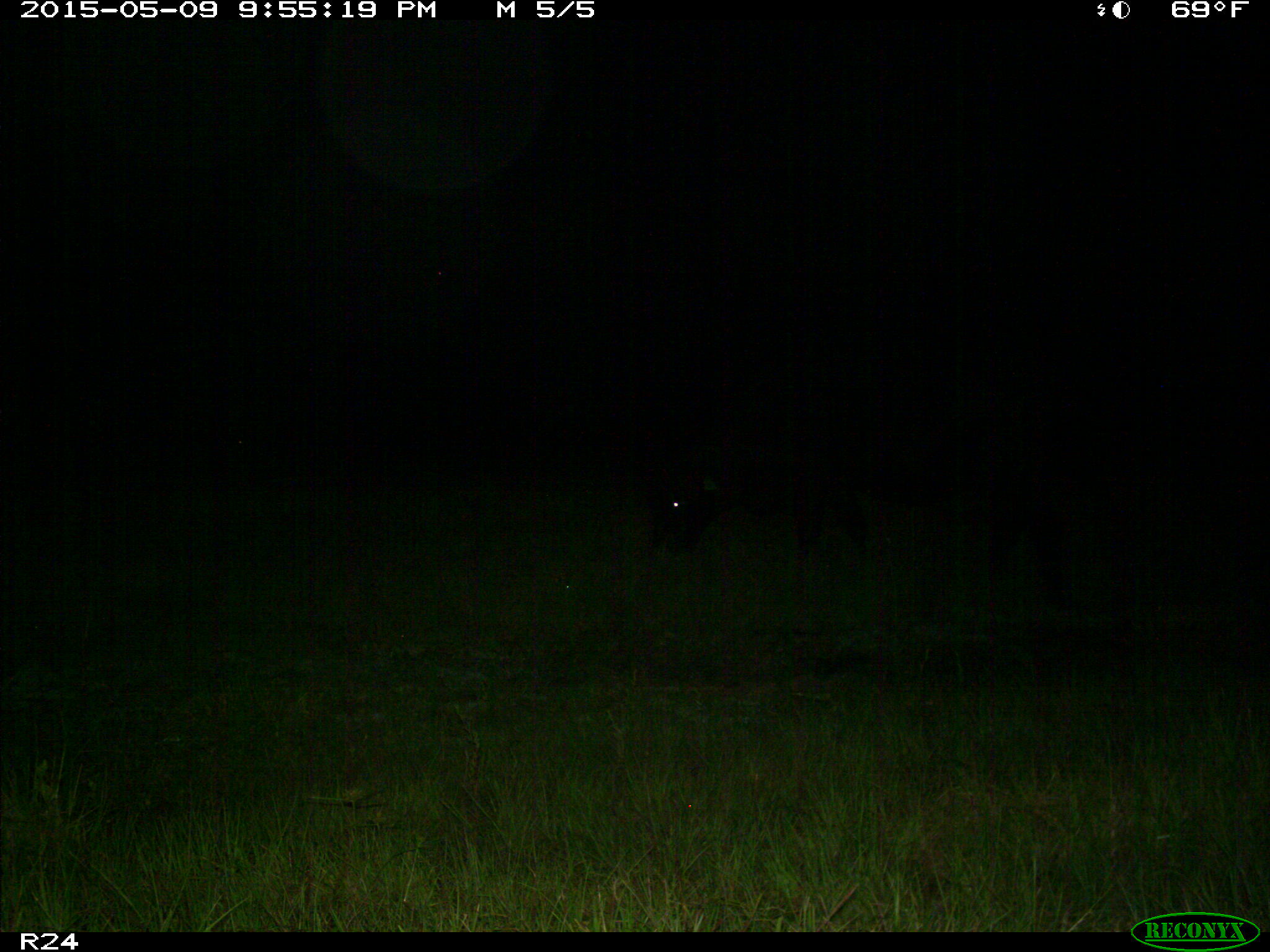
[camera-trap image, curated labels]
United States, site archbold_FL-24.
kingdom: Animalia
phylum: Chordata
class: Mammalia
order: Artiodactyla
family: Bovidae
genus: Bos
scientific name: Bos taurus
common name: domestic cow